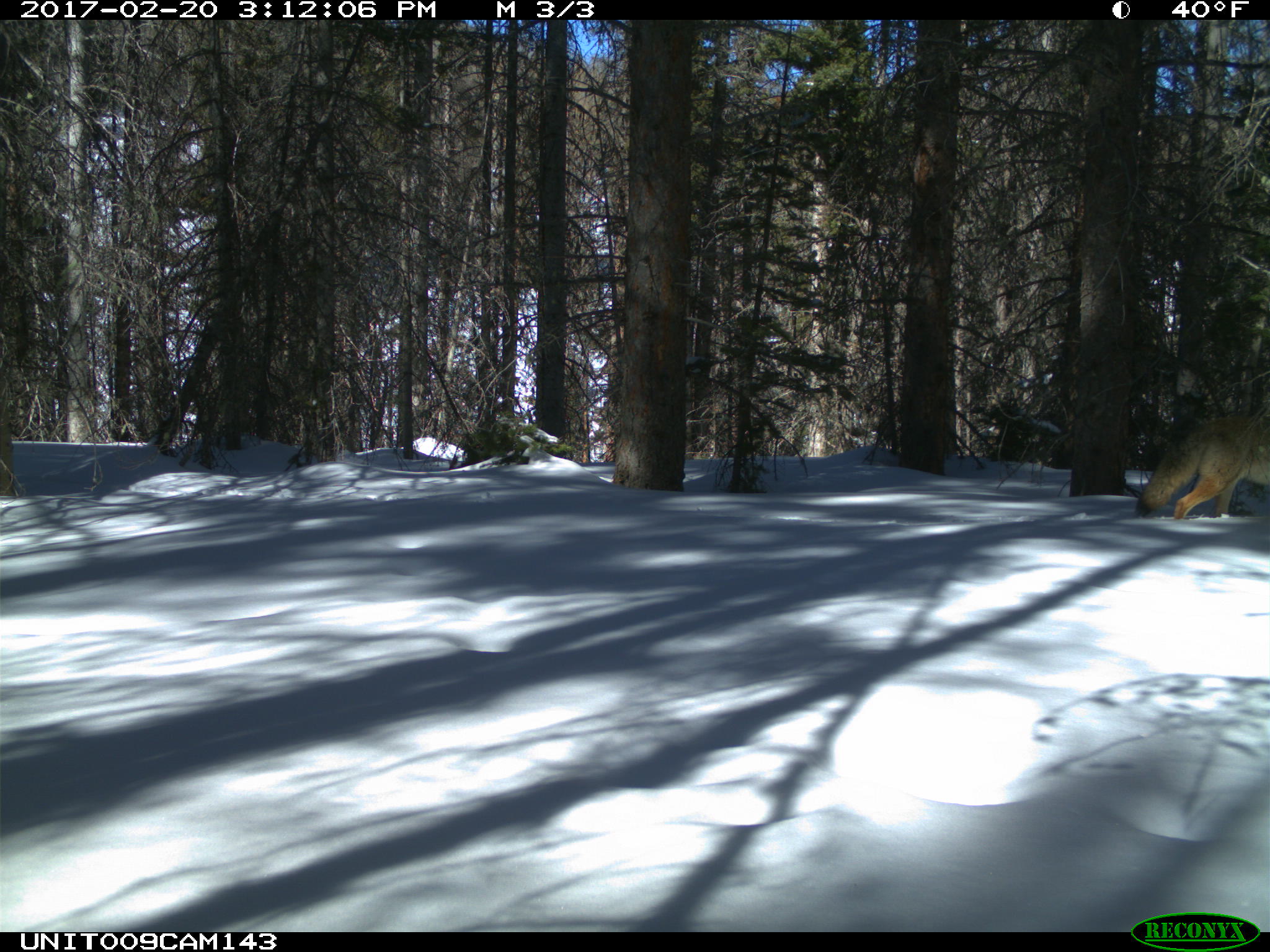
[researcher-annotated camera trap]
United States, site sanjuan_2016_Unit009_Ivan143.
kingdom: Animalia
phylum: Chordata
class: Mammalia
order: Carnivora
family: Canidae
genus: Canis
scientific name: Canis latrans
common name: coyote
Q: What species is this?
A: Canis latrans (coyote).